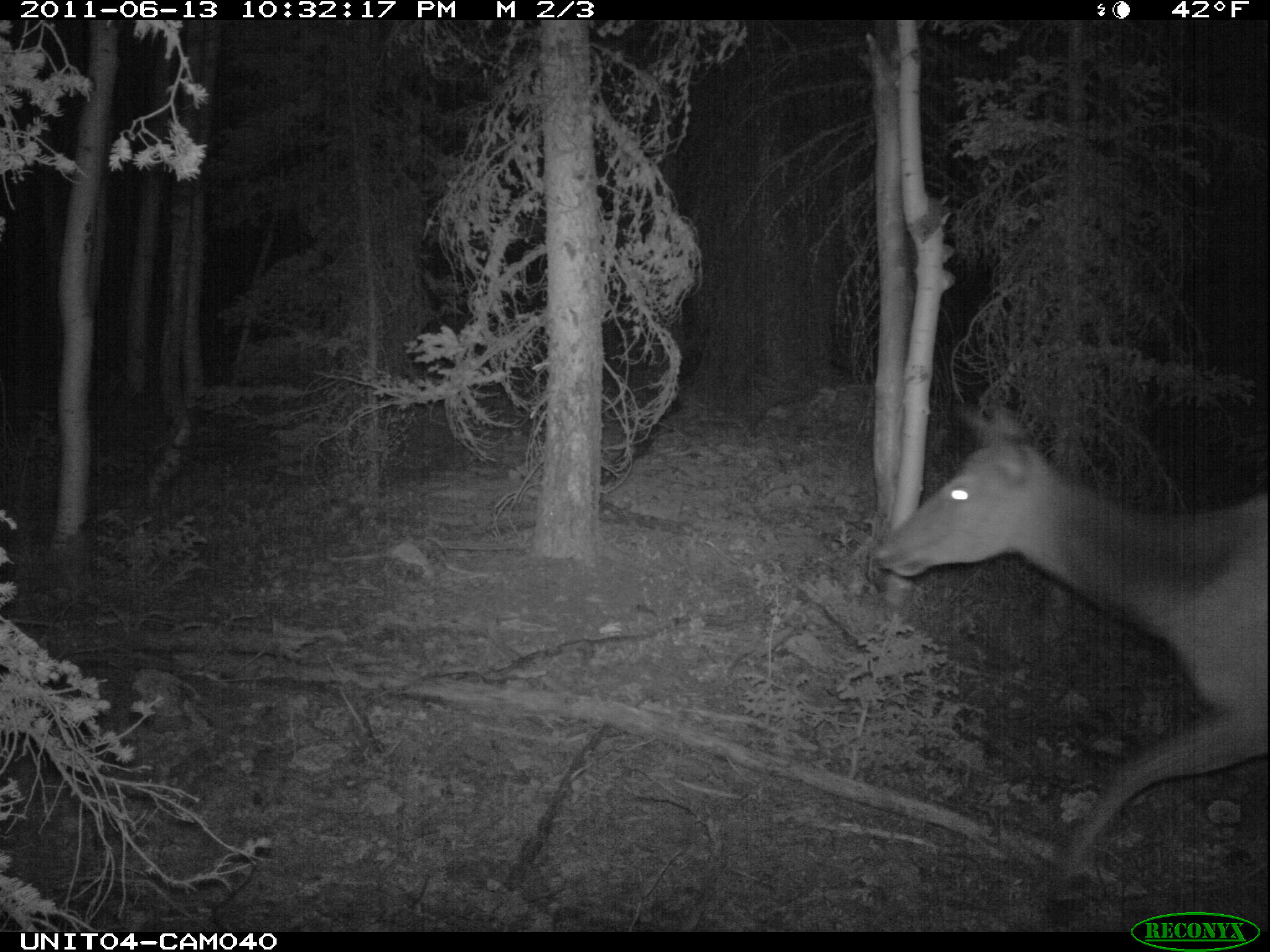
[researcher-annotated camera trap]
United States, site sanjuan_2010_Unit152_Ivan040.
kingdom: Animalia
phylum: Chordata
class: Mammalia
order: Artiodactyla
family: Cervidae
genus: Cervus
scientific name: Cervus elaphus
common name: red deer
Cervus elaphus (red deer).